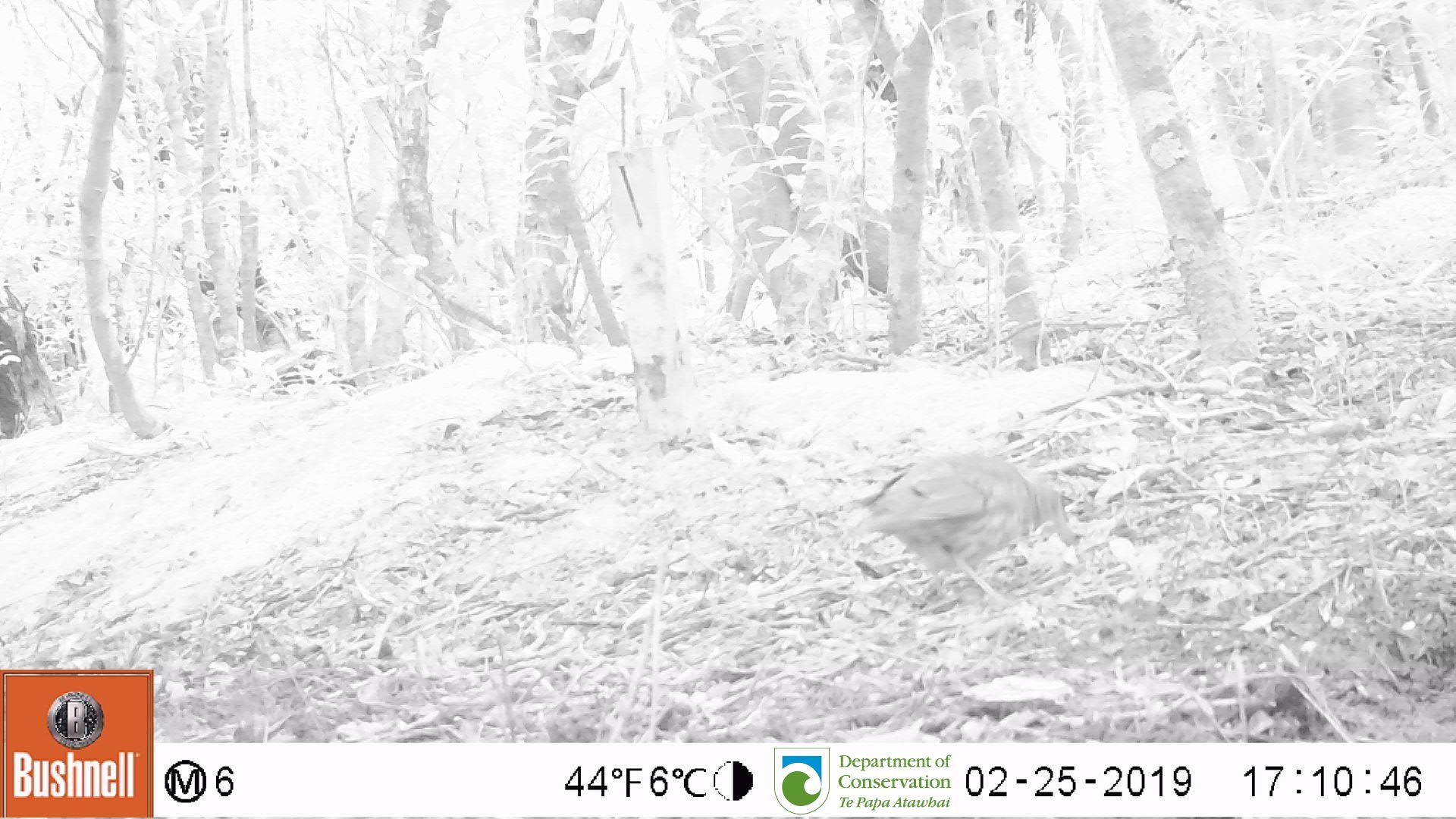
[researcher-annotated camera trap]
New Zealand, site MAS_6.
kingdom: Animalia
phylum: Chordata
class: Aves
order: Passeriformes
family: Turdidae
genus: Turdus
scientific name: Turdus philomelos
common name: song thrush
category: thrush